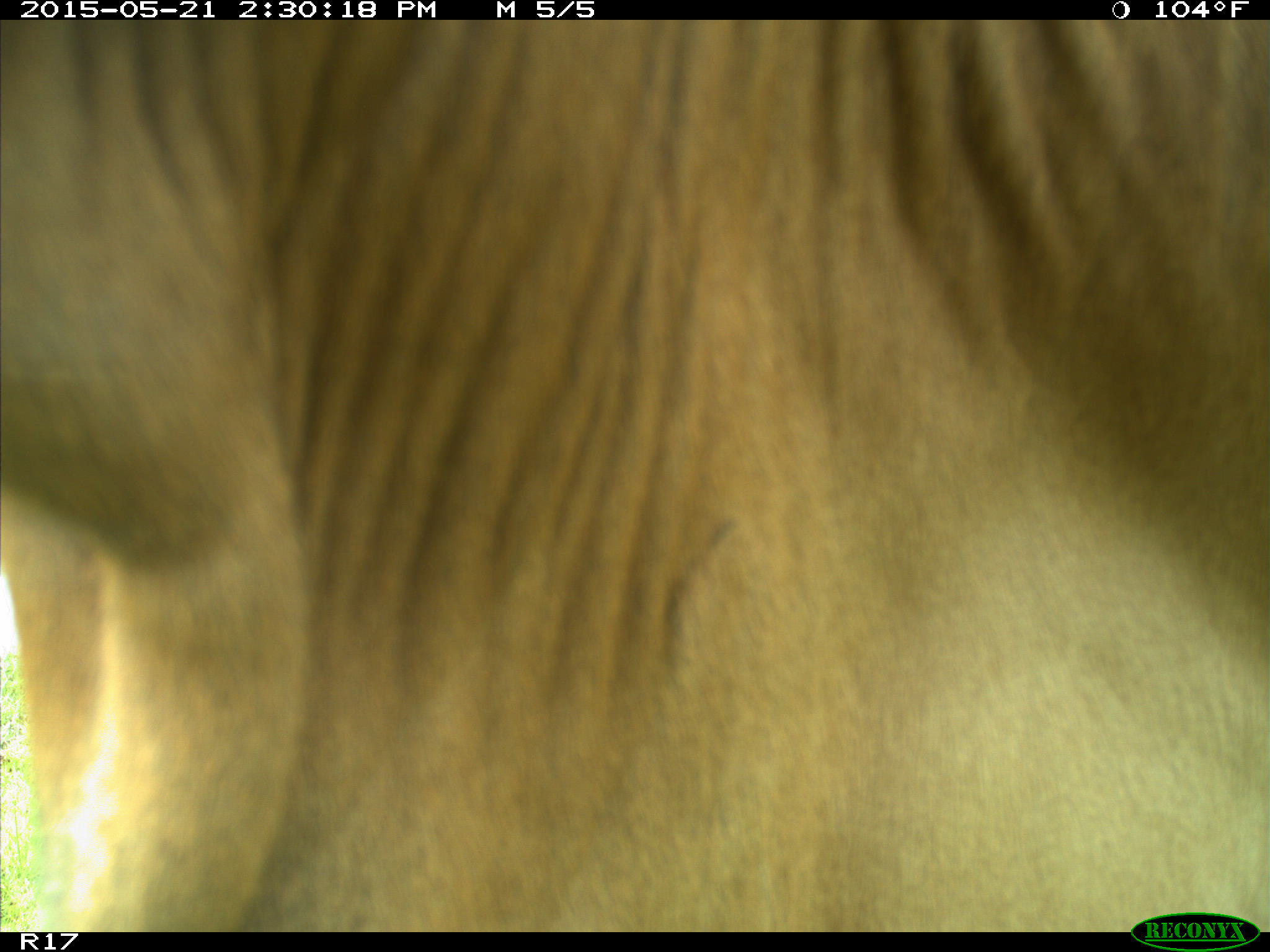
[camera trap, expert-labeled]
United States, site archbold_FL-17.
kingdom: Animalia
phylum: Chordata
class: Mammalia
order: Artiodactyla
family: Bovidae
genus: Bos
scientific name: Bos taurus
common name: domestic cow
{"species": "Bos taurus (domestic cow)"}